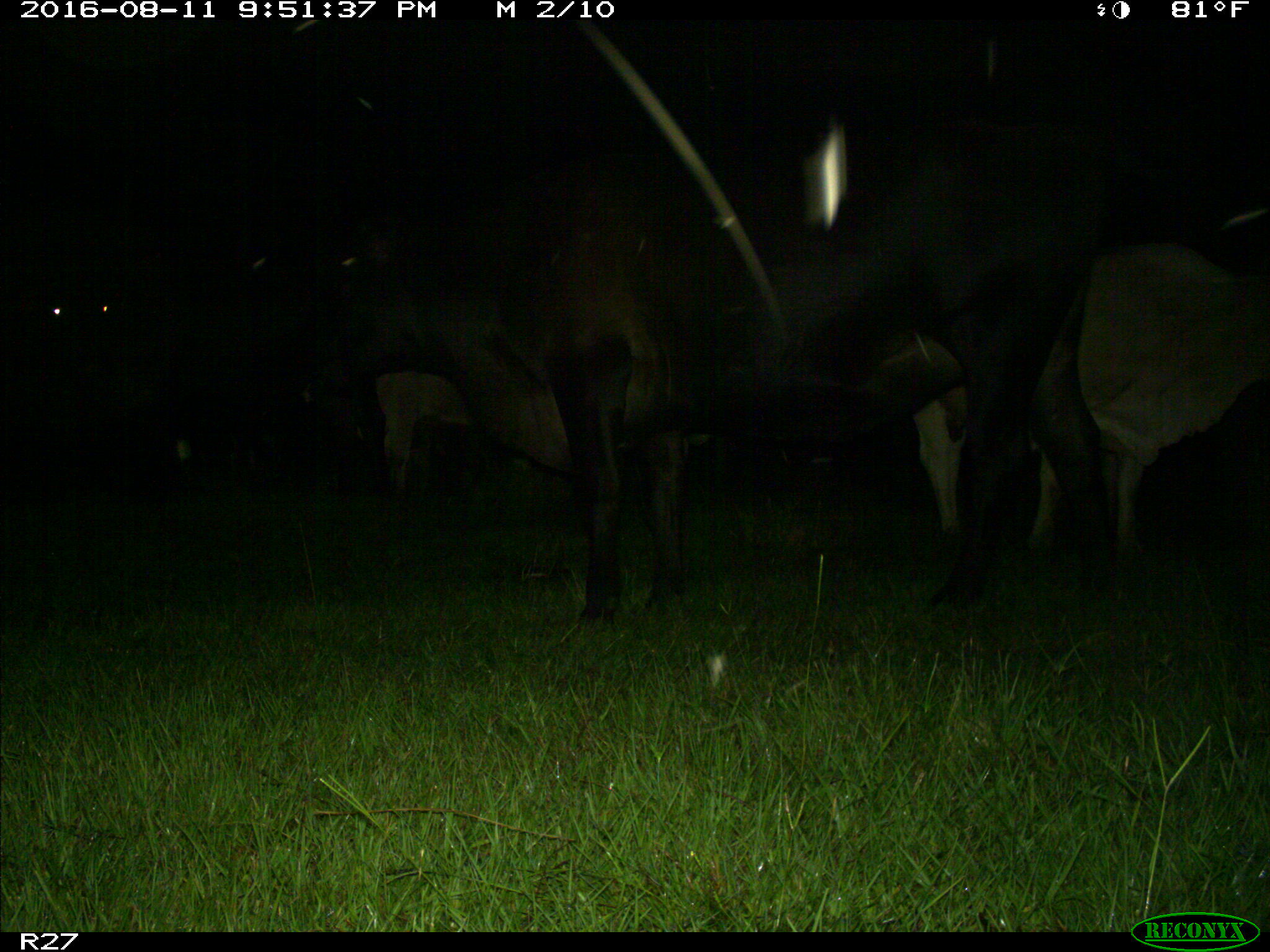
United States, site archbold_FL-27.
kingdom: Animalia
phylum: Chordata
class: Mammalia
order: Artiodactyla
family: Bovidae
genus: Bos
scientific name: Bos taurus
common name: domestic cow